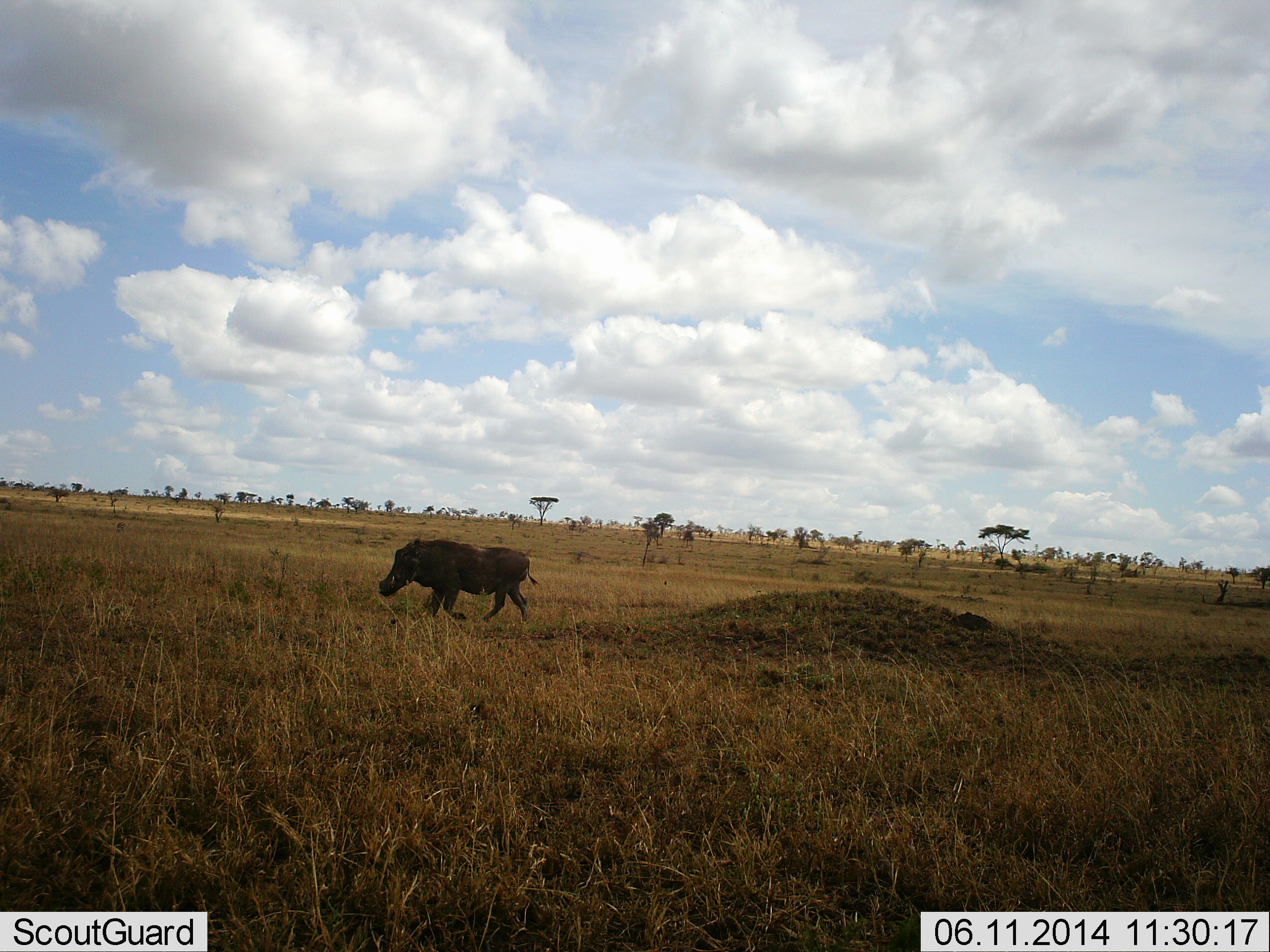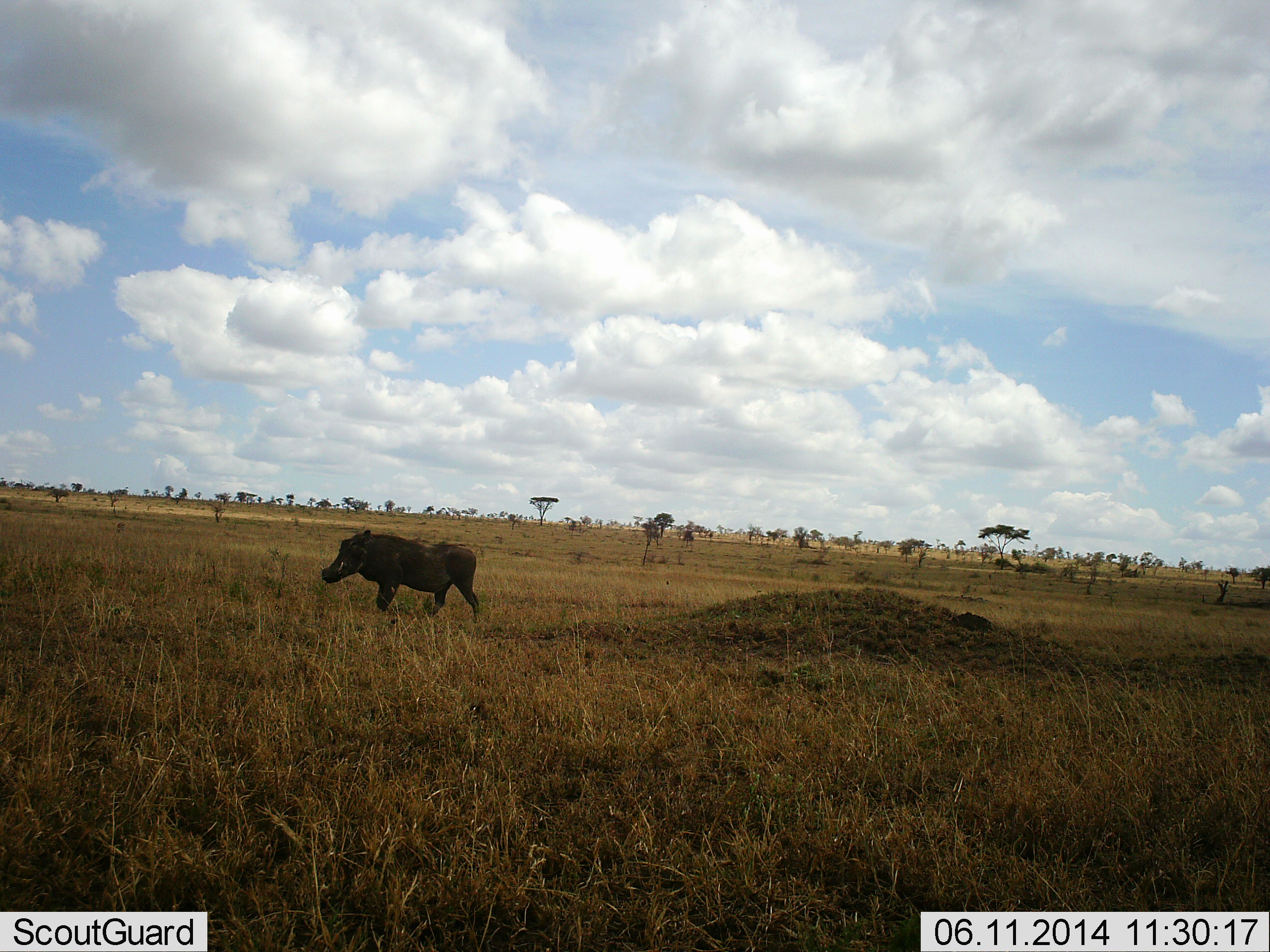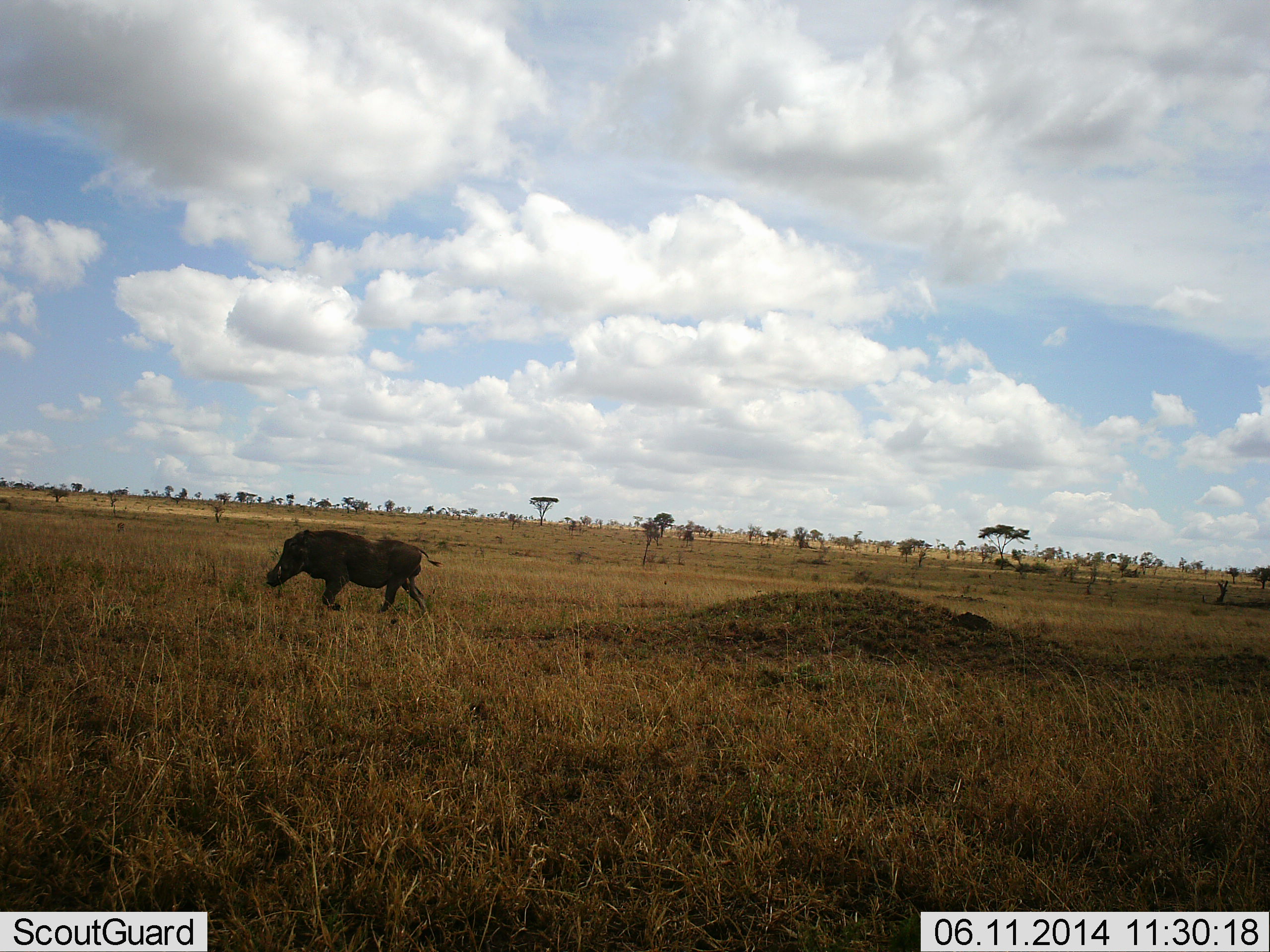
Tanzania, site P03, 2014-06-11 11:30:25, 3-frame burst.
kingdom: Animalia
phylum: Chordata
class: Mammalia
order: Artiodactyla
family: Suidae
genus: Phacochoerus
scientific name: Phacochoerus africanus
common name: warthog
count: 1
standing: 0%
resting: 0%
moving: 100%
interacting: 0%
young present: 0%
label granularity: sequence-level